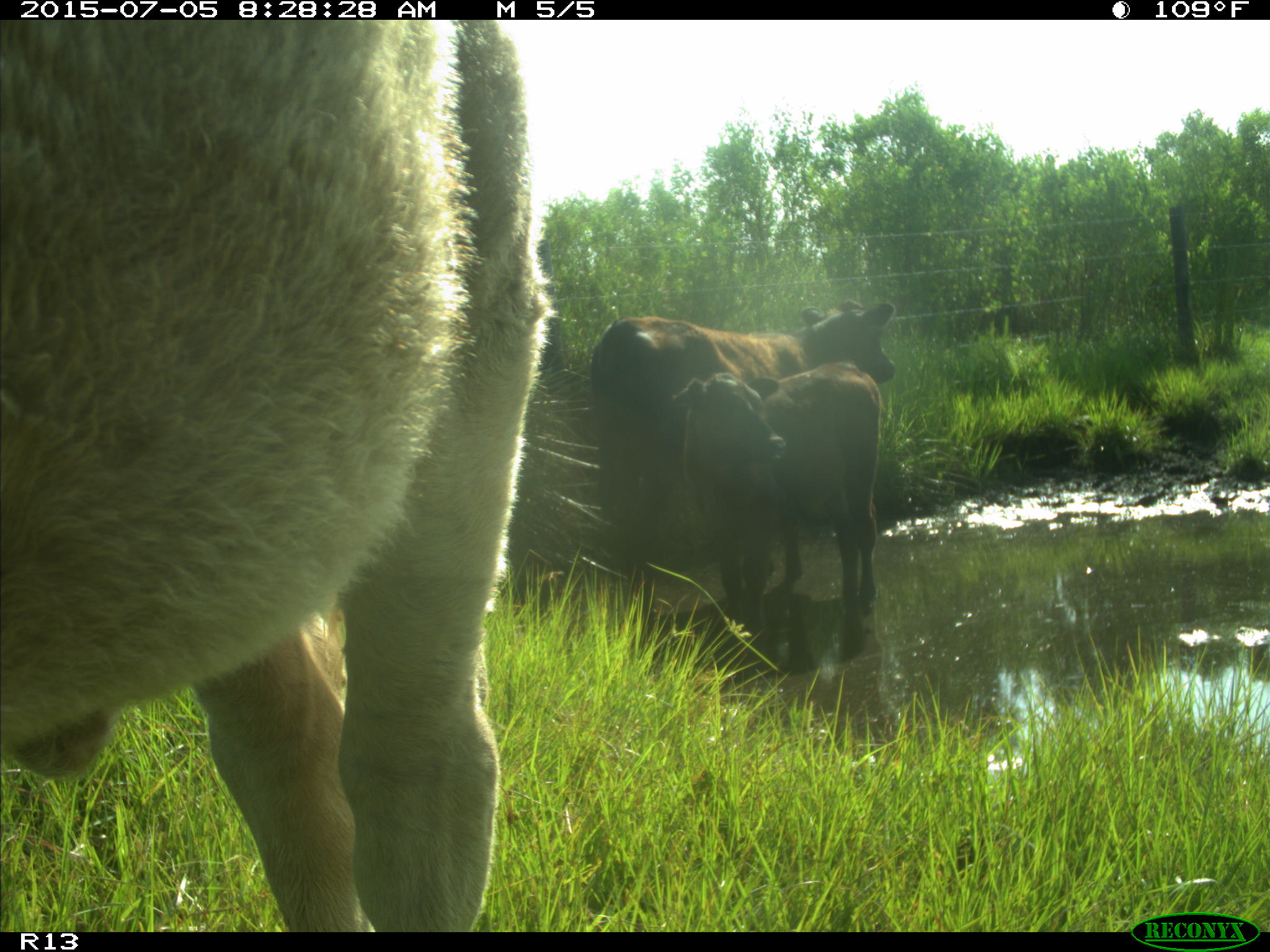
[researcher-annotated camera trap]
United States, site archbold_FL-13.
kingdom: Animalia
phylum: Chordata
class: Mammalia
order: Artiodactyla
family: Bovidae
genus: Bos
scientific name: Bos taurus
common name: domestic cow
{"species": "Bos taurus (domestic cow)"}